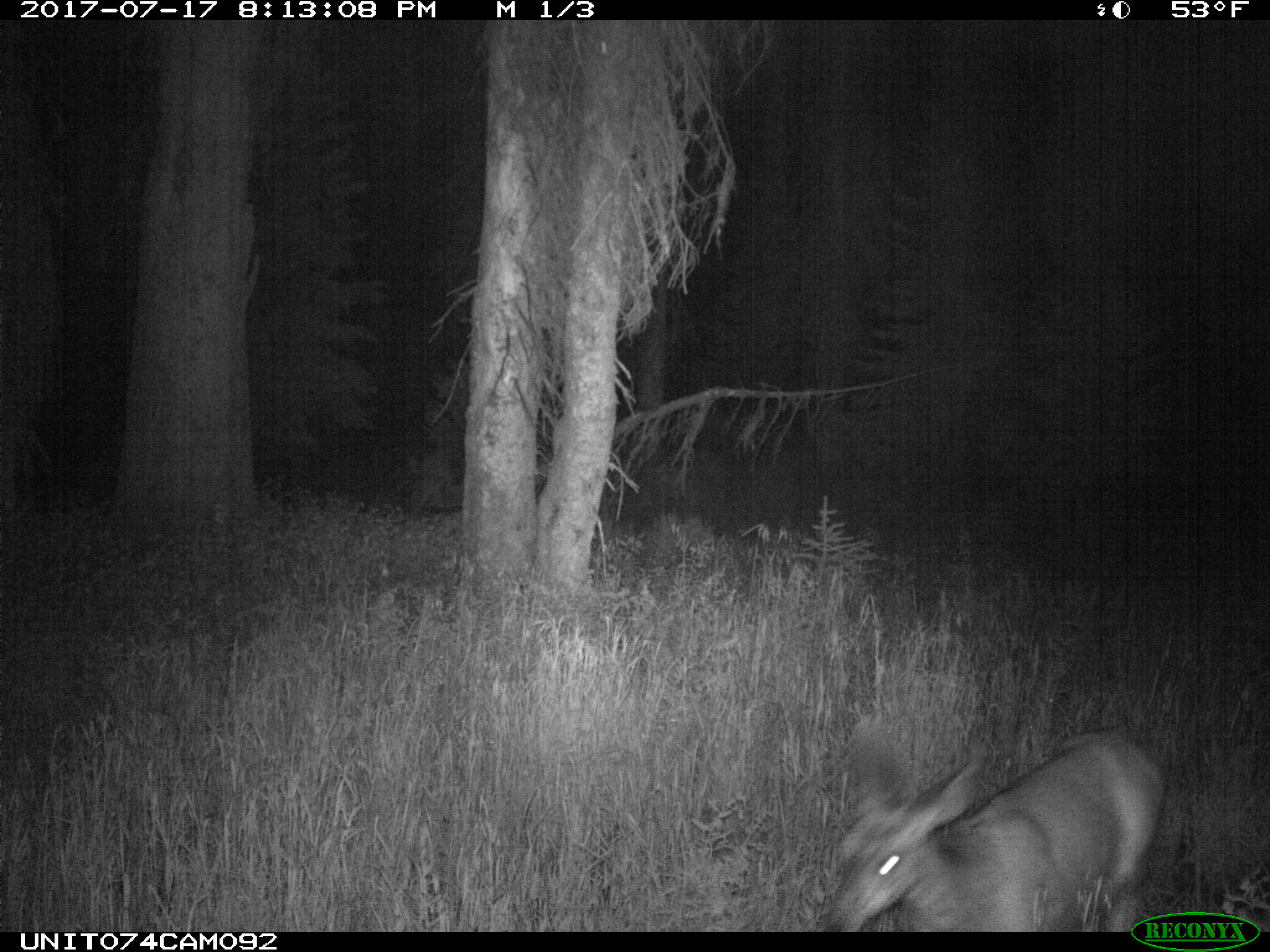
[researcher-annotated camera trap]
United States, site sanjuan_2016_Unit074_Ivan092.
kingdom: Animalia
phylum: Chordata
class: Mammalia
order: Artiodactyla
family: Cervidae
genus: Odocoileus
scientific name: Odocoileus hemionus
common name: mule deer